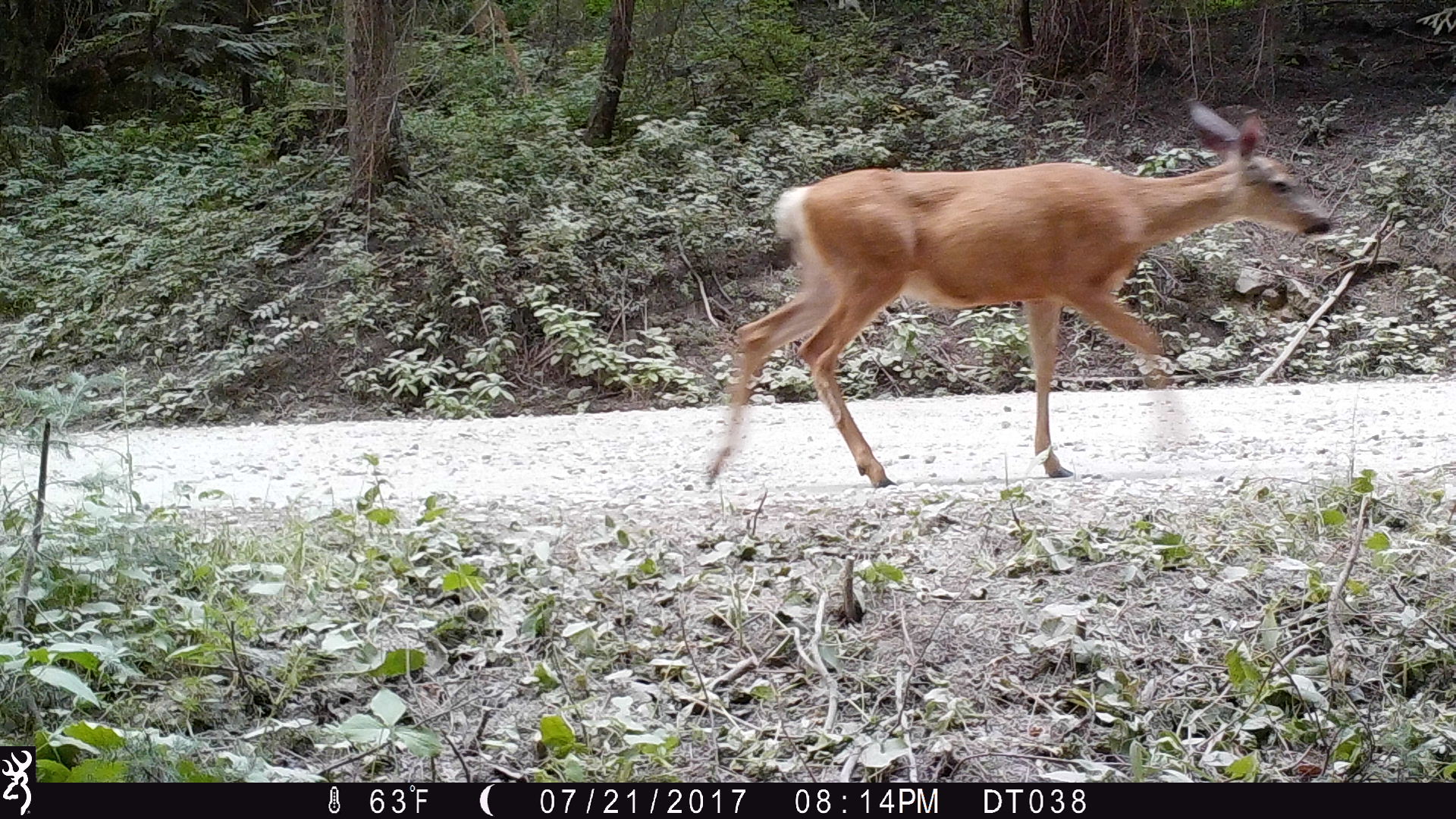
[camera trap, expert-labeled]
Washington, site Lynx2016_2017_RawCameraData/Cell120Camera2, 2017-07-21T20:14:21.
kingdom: Animalia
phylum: Chordata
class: Mammalia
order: Artiodactyla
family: Cervidae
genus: Odocoileus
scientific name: Odocoileus hemionus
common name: mule deer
Odocoileus hemionus (mule deer). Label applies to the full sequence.